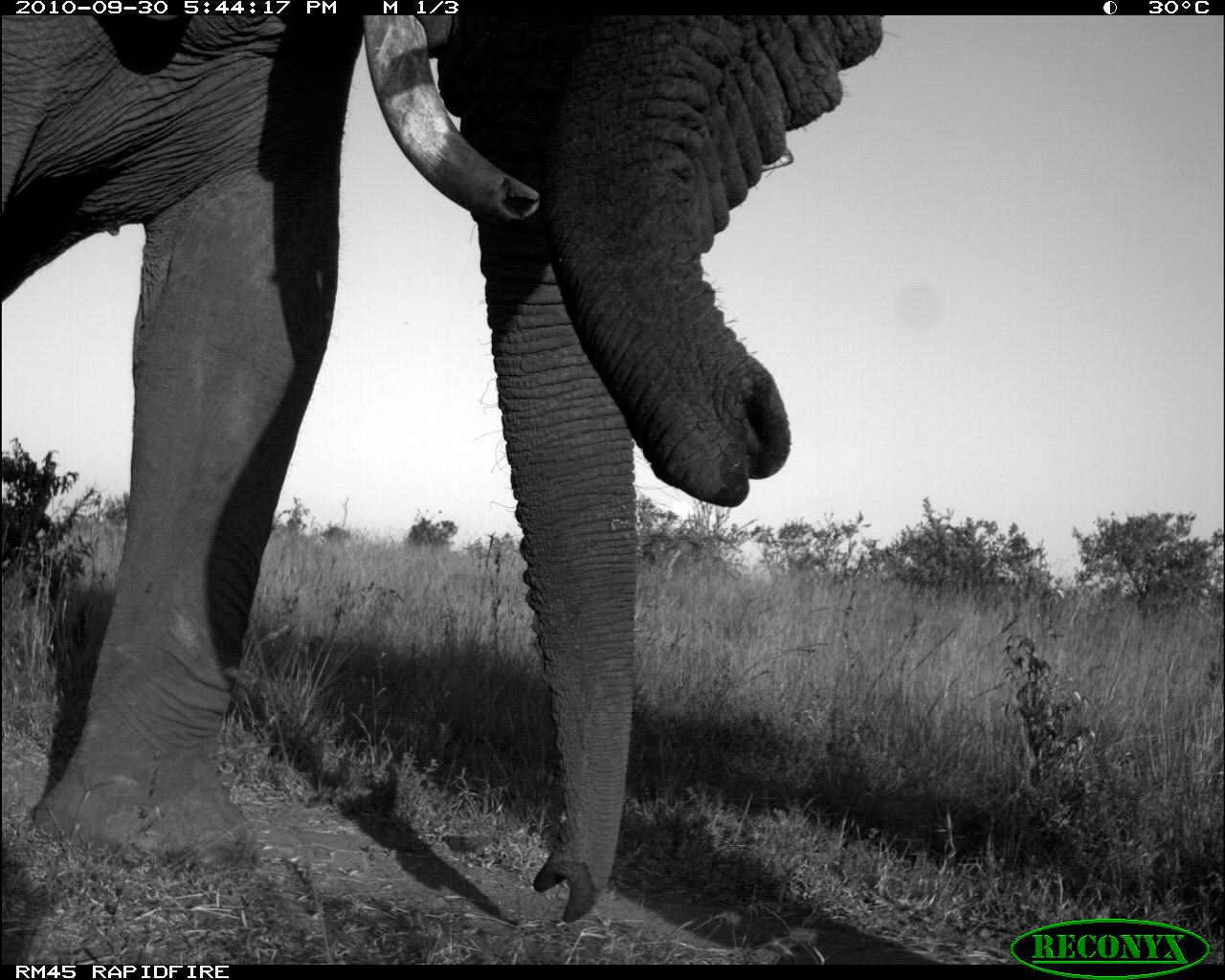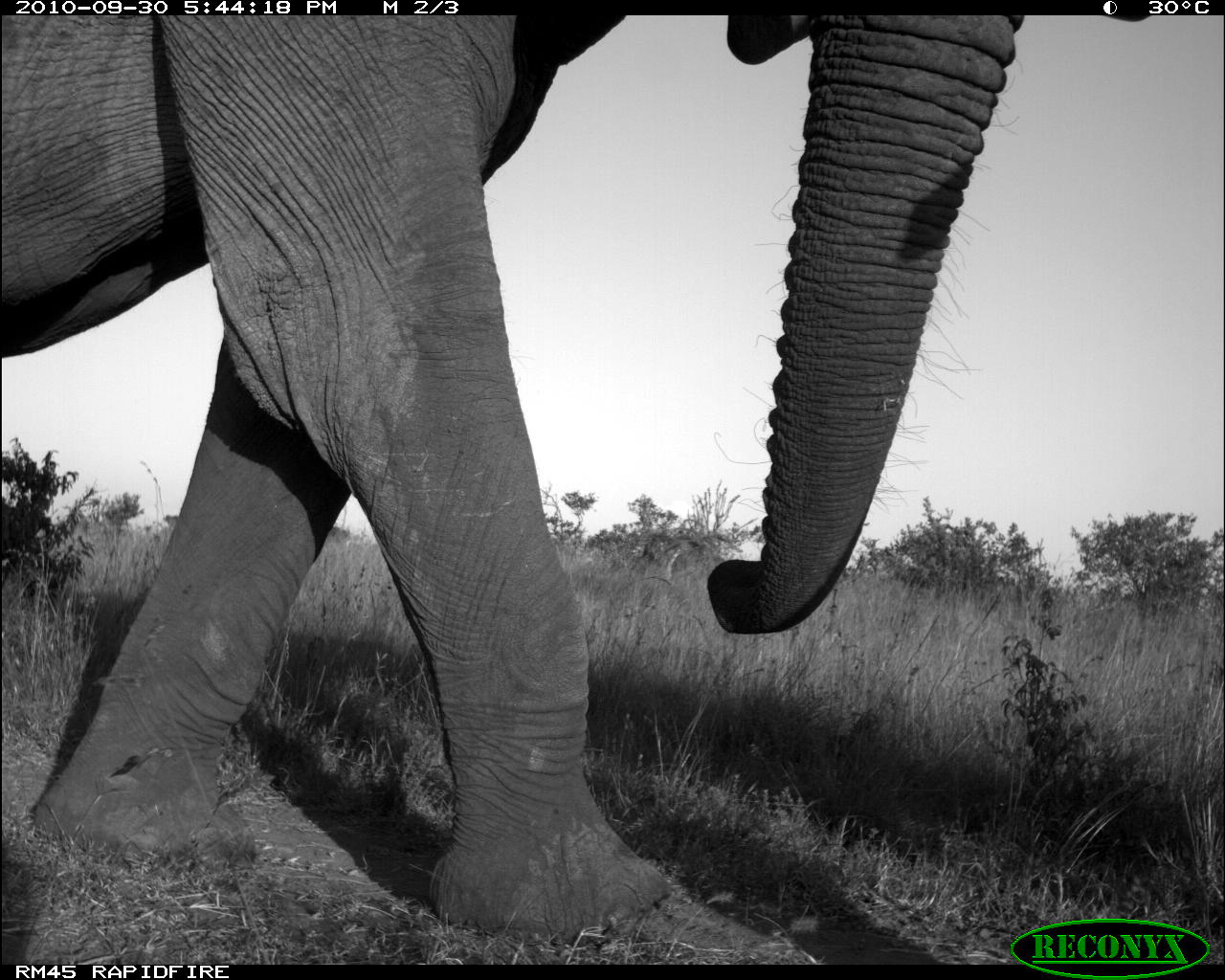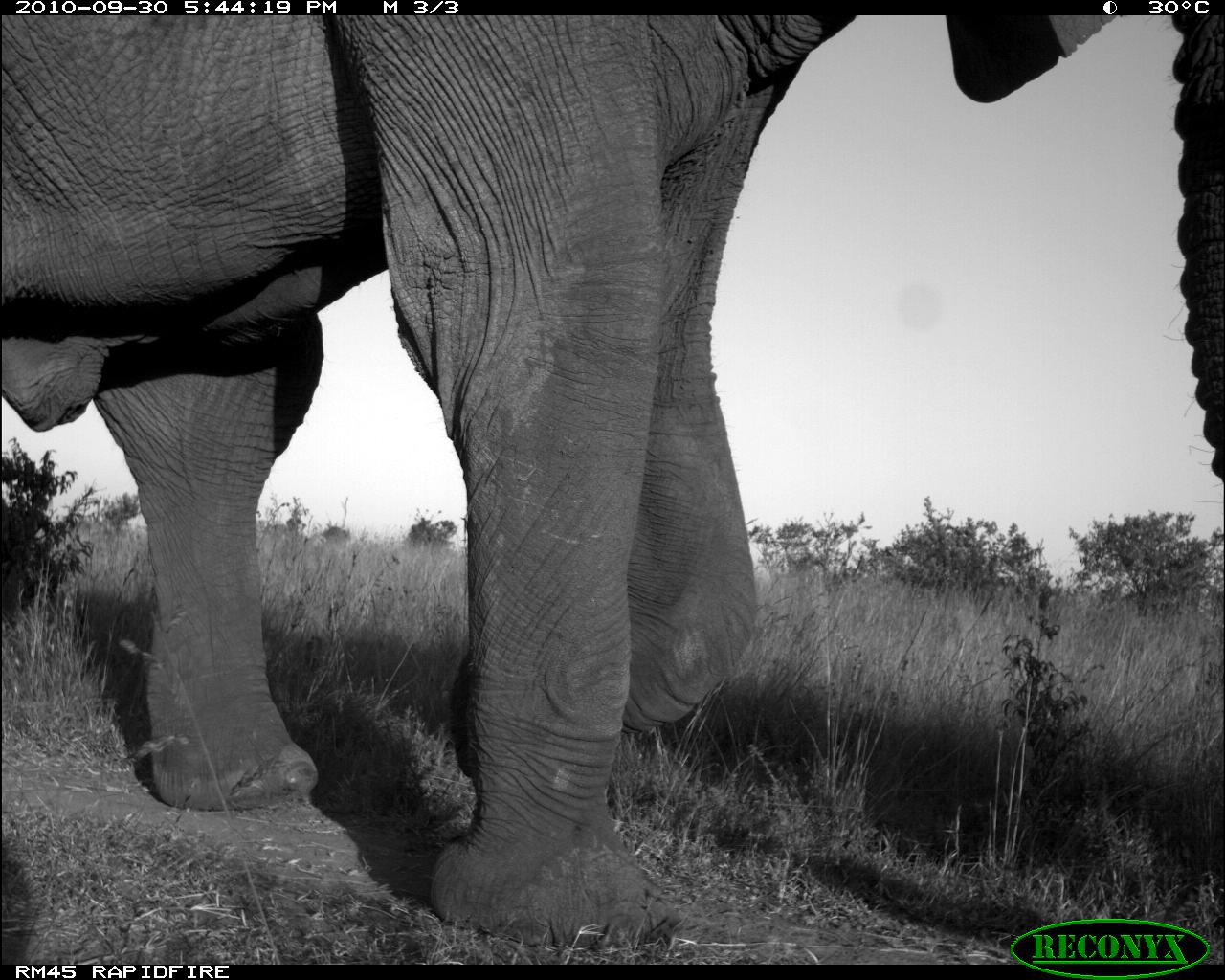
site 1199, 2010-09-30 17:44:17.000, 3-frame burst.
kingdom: Animalia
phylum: Chordata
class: Mammalia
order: Proboscidea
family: Elephantidae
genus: Loxodonta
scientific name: Loxodonta africana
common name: african bush elephant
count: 2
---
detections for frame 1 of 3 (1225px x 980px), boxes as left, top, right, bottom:
loxodonta africana: 1, 10, 881, 921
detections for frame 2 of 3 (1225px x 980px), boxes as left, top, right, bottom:
loxodonta africana: 0, 12, 1028, 938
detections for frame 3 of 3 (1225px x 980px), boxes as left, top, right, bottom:
loxodonta africana: 1, 15, 1225, 946